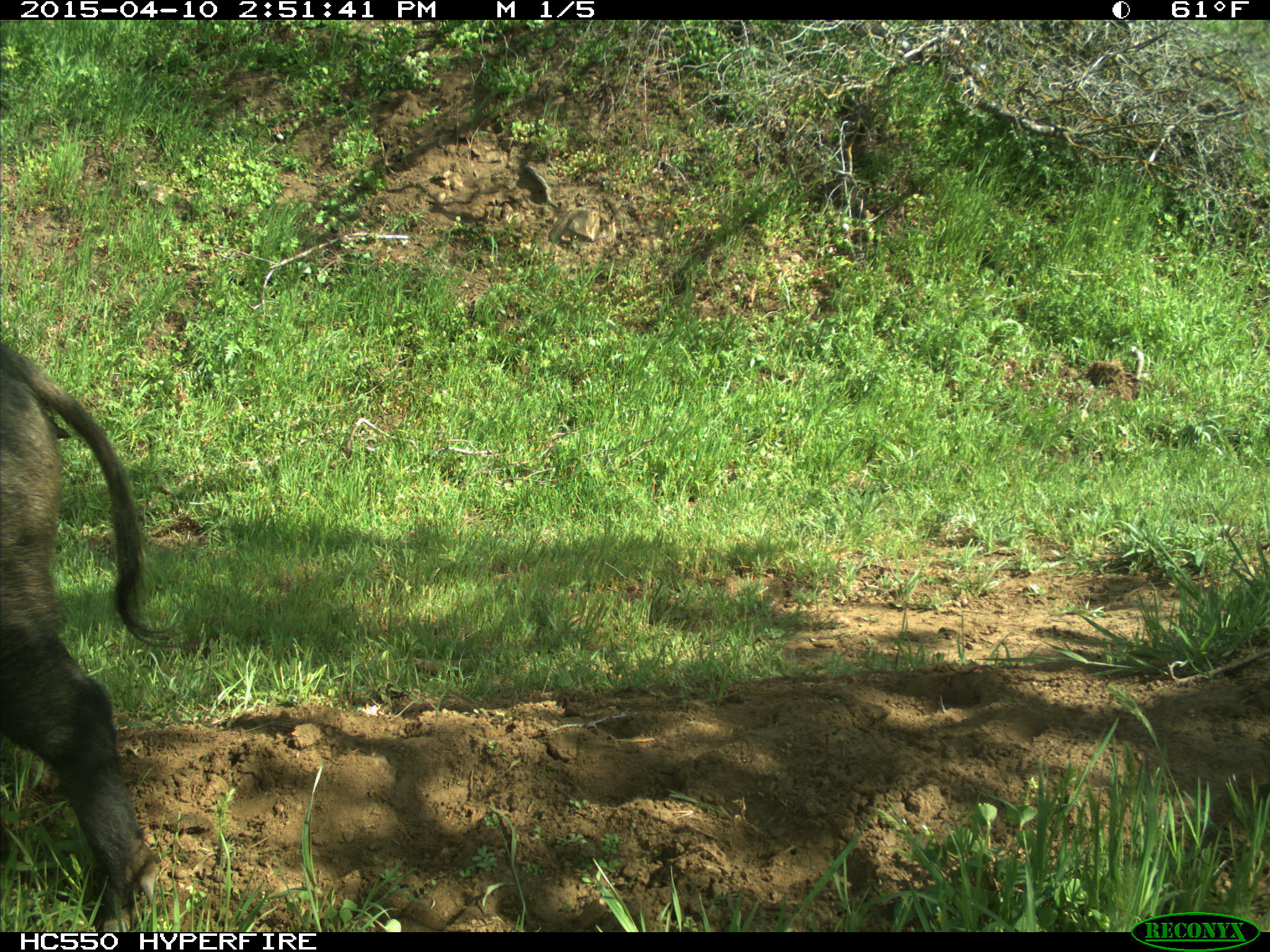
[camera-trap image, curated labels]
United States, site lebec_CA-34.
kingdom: Animalia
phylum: Chordata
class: Mammalia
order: Artiodactyla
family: Suidae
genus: Sus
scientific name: Sus scrofa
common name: wild boar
Sus scrofa (wild boar).